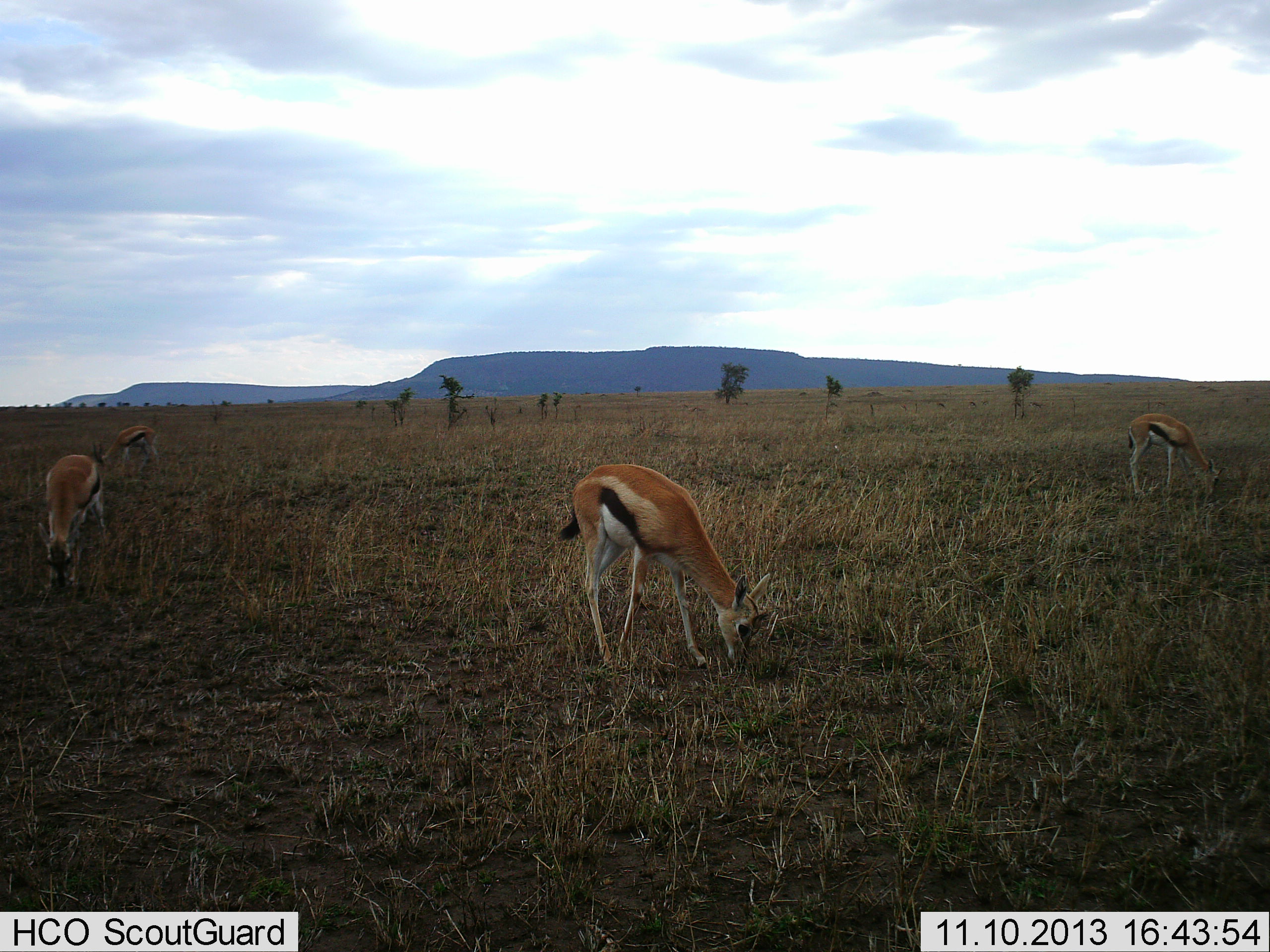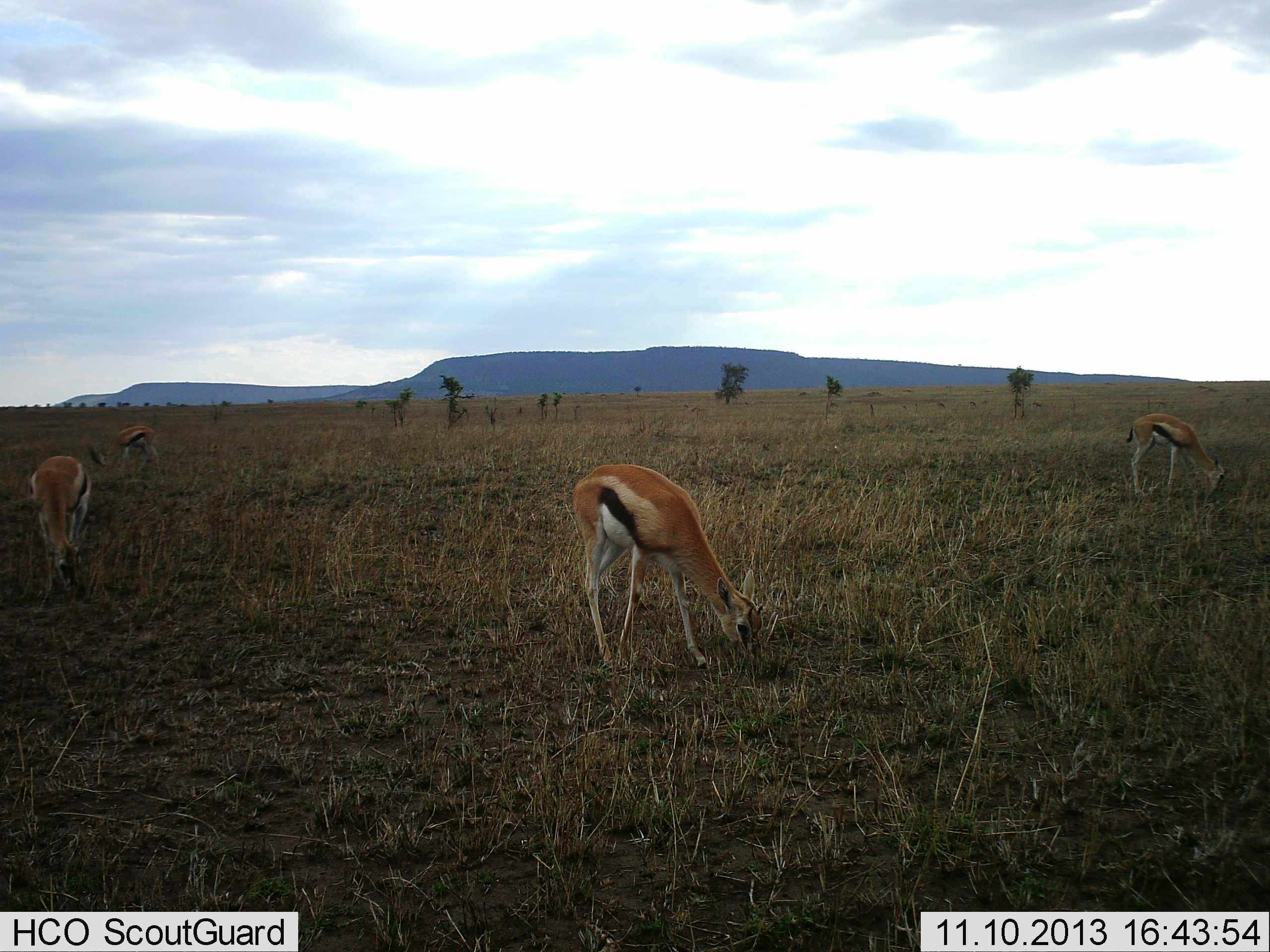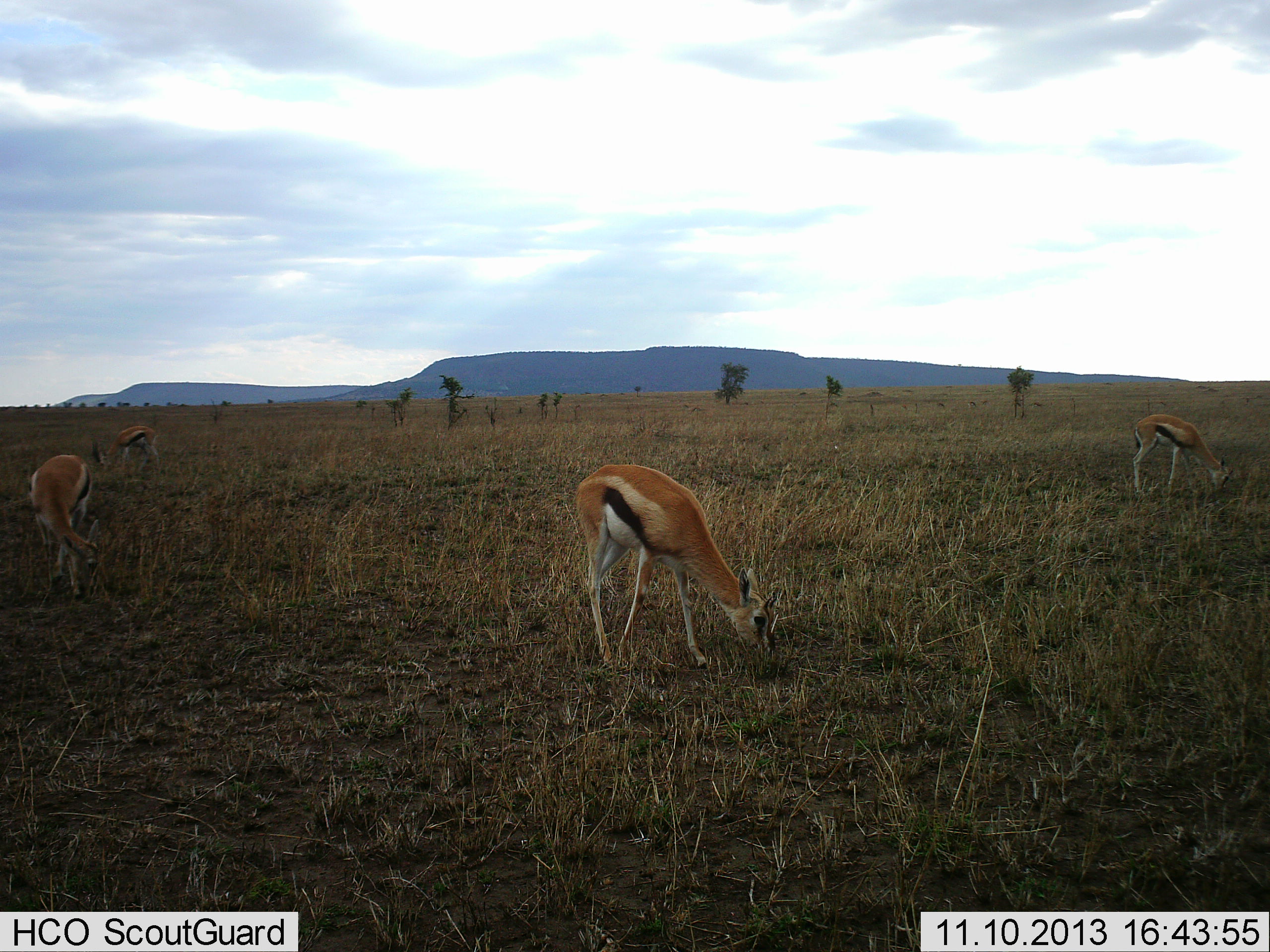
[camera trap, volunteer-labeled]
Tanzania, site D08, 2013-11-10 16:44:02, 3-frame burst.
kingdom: Animalia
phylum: Chordata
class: Mammalia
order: Artiodactyla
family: Bovidae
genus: Eudorcas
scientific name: Eudorcas thomsonii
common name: thomson's gazelle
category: gazellethomsons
Gazellethomsons (thomson's gazelle) (Eudorcas thomsonii), count 4. Behavior (volunteer vote fractions): standing 50%, resting 0%, moving 0%, interacting 0%. Young present (vote fraction): 0%. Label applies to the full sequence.